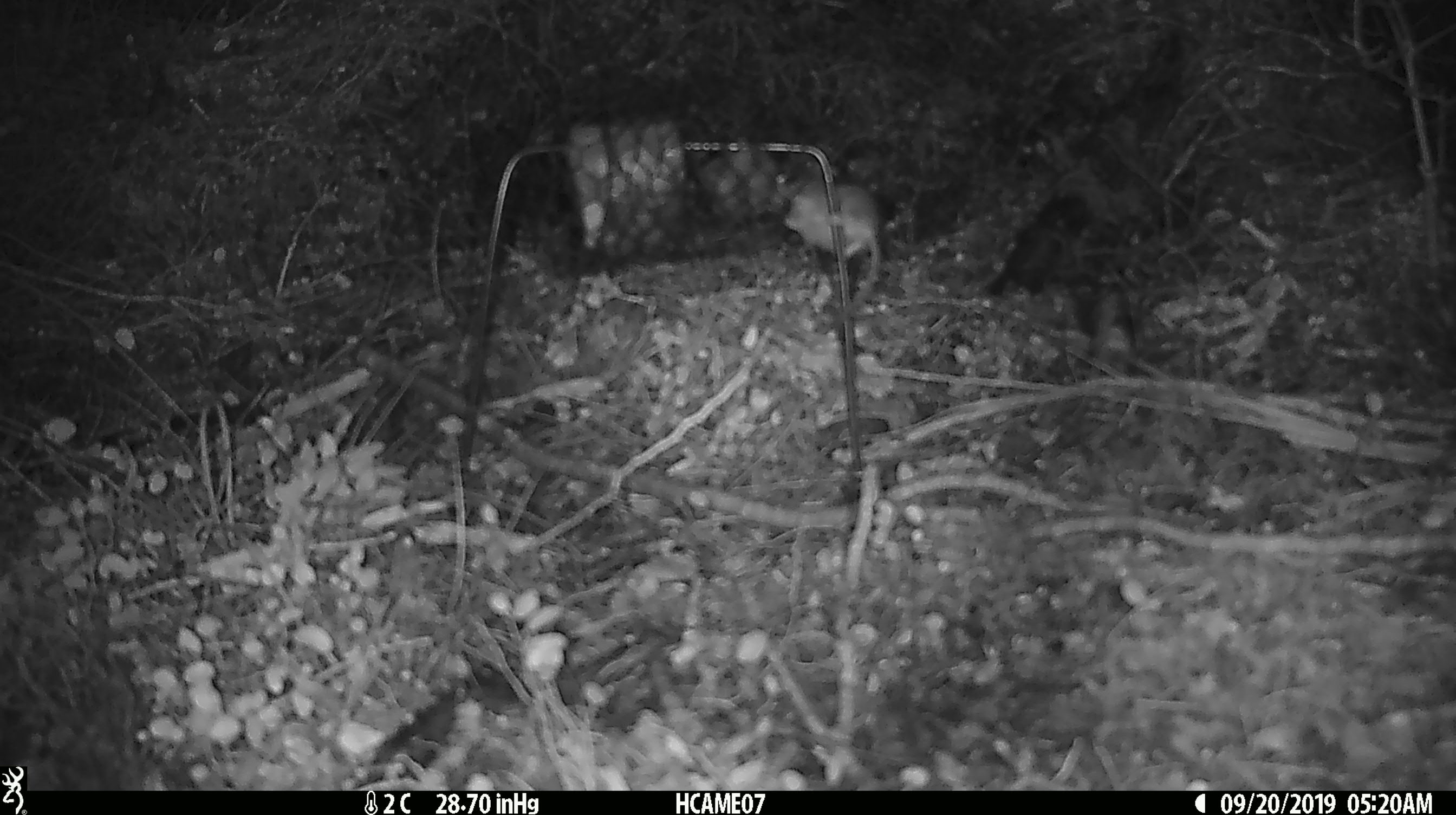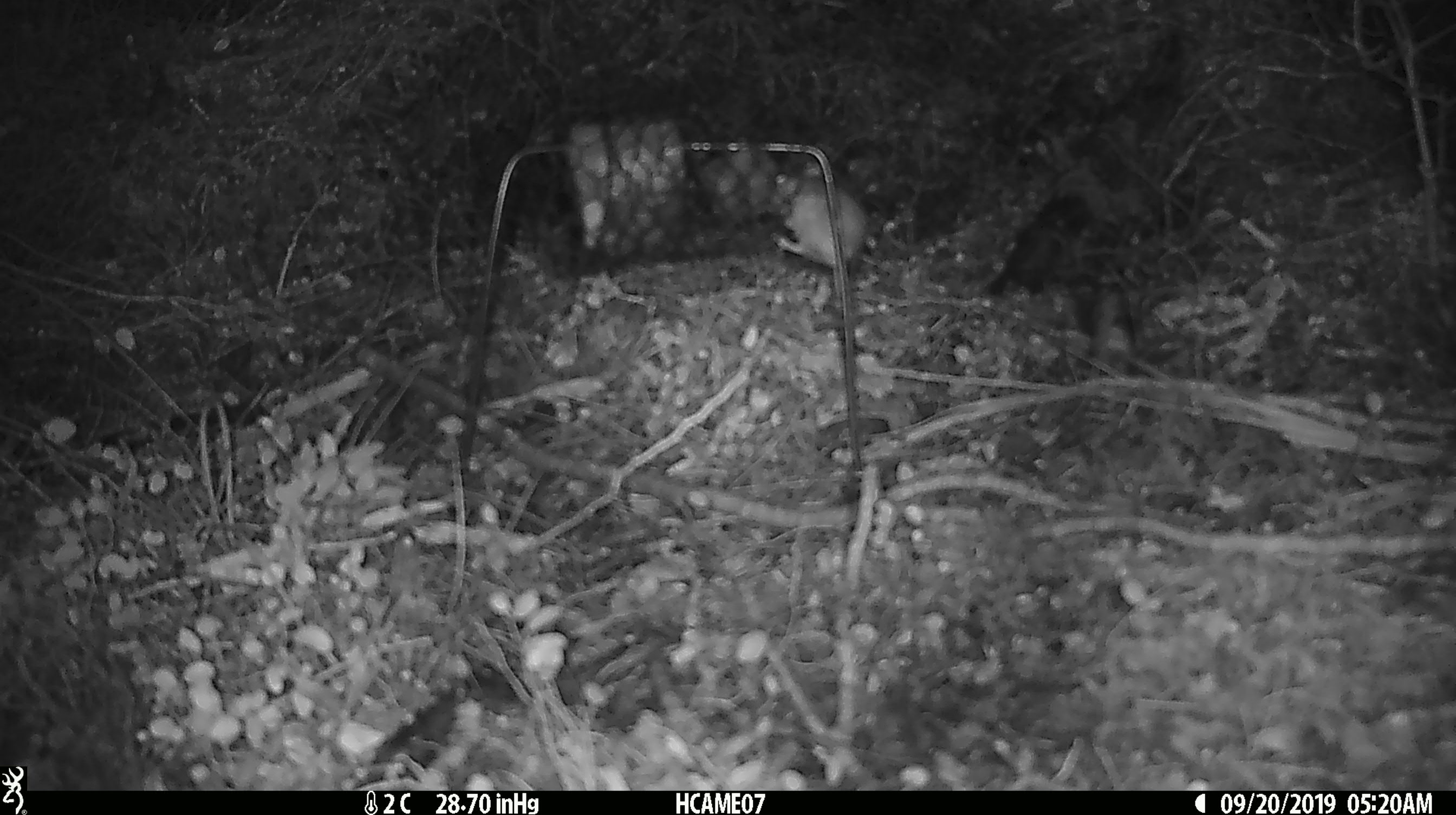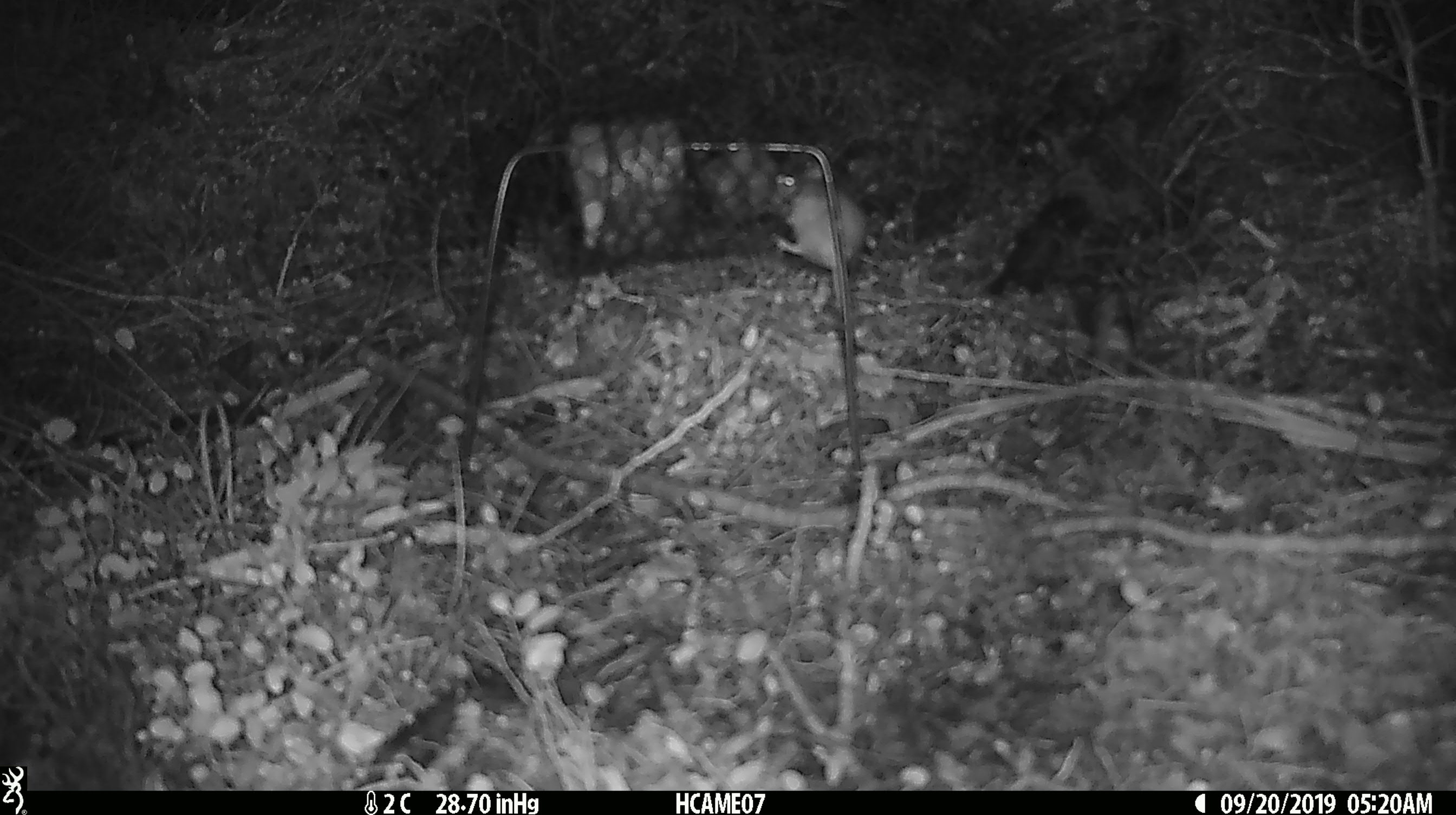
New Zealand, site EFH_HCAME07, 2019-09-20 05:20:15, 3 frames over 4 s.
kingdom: Animalia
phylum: Chordata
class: Mammalia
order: Rodentia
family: Muridae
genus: Mus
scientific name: Mus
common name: mouse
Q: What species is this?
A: Mouse (Mus).